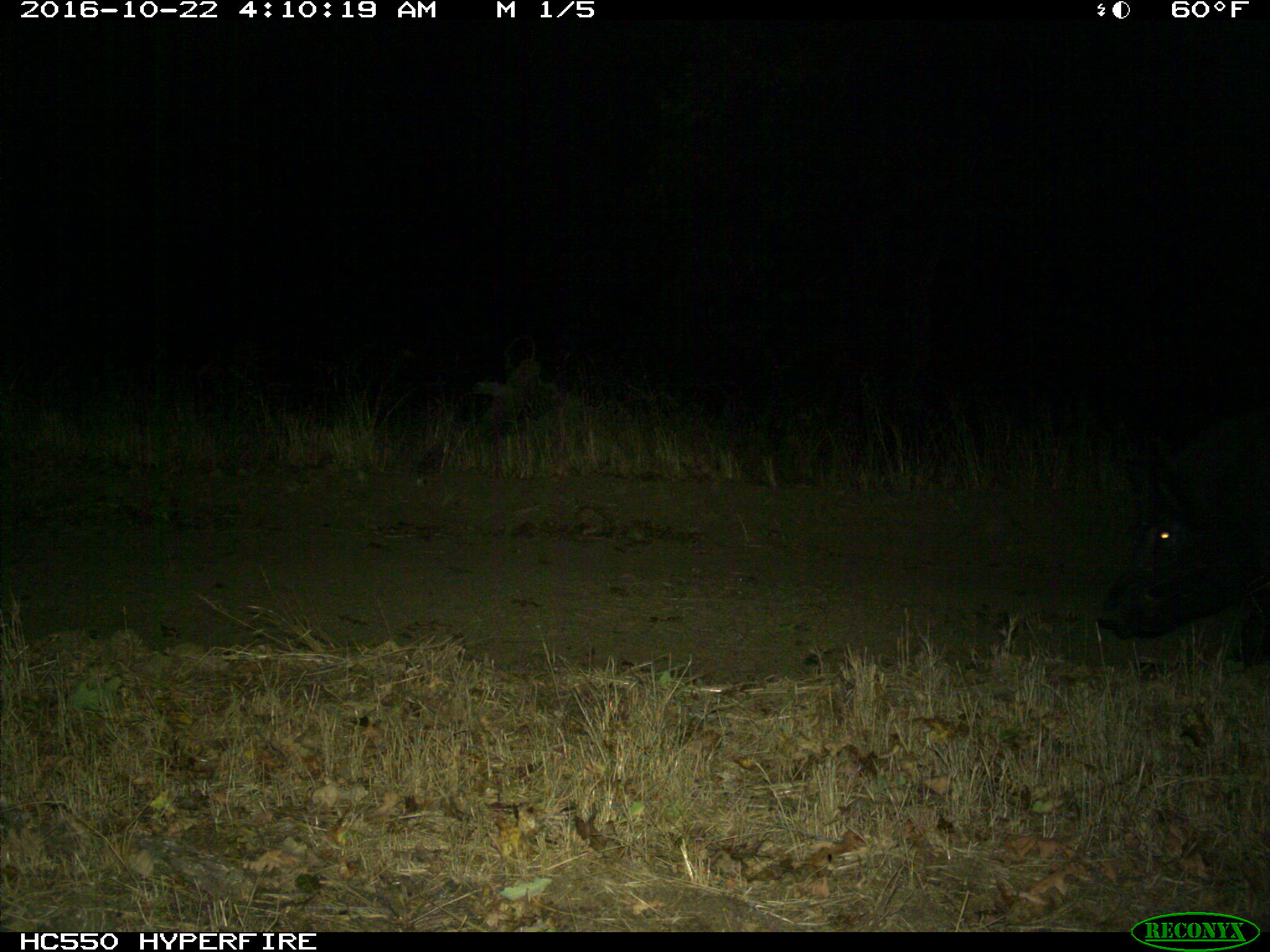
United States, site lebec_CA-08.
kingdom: Animalia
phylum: Chordata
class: Mammalia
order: Artiodactyla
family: Suidae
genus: Sus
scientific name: Sus scrofa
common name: wild boar